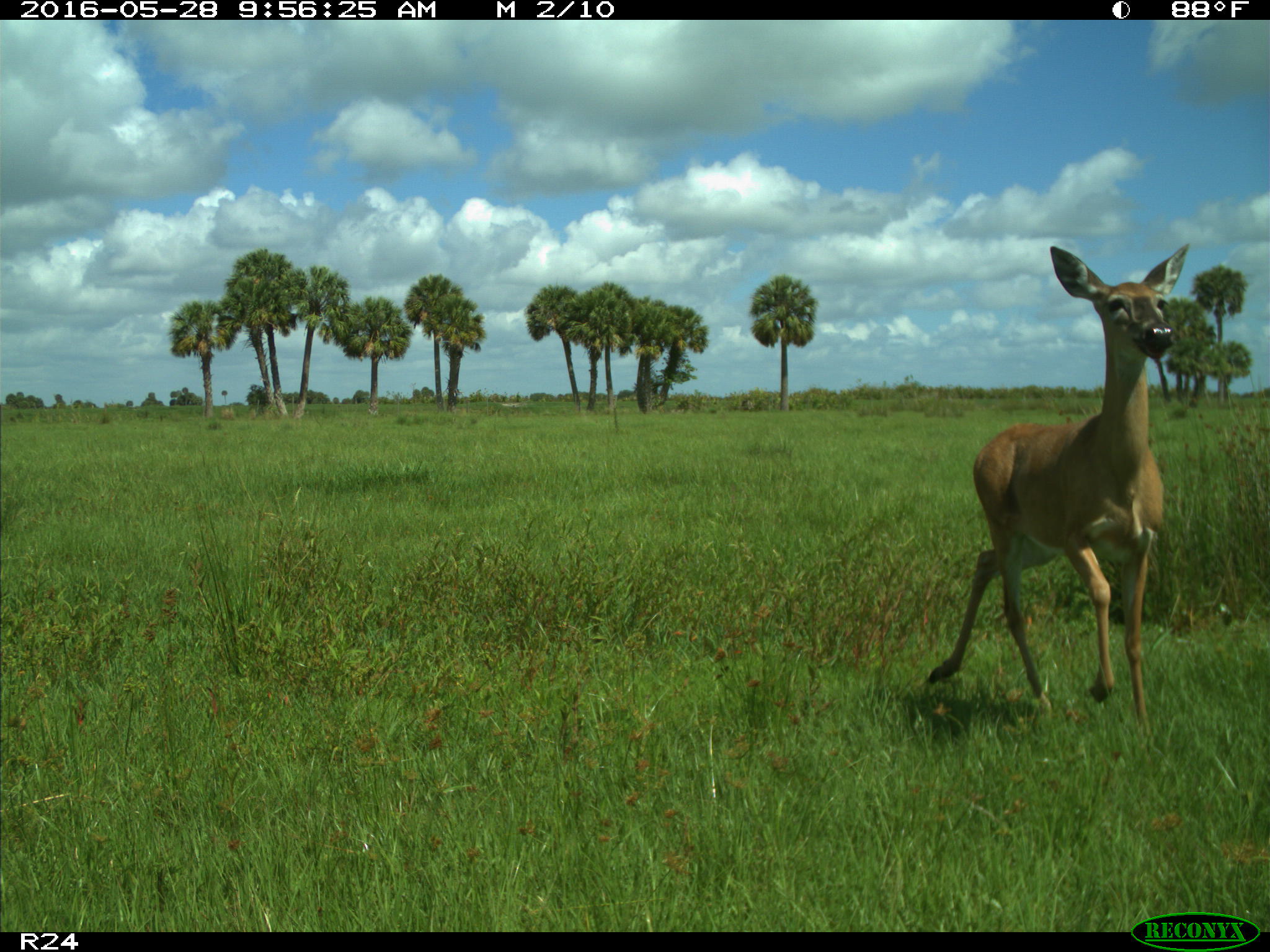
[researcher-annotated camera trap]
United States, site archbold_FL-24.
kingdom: Animalia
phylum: Chordata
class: Mammalia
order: Artiodactyla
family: Cervidae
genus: Odocoileus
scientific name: Odocoileus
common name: deer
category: unidentified deer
Unidentified deer (deer) (Odocoileus).